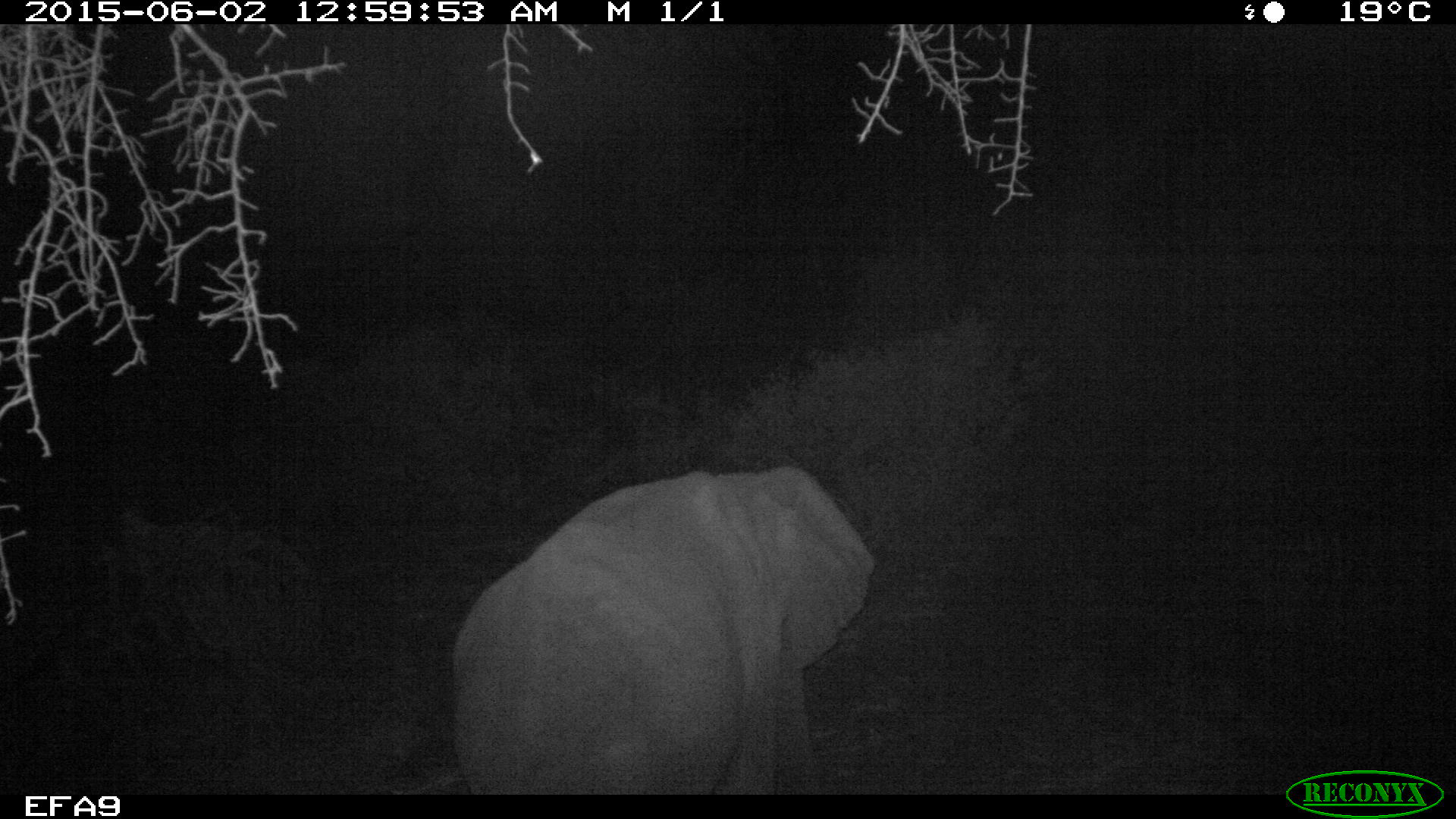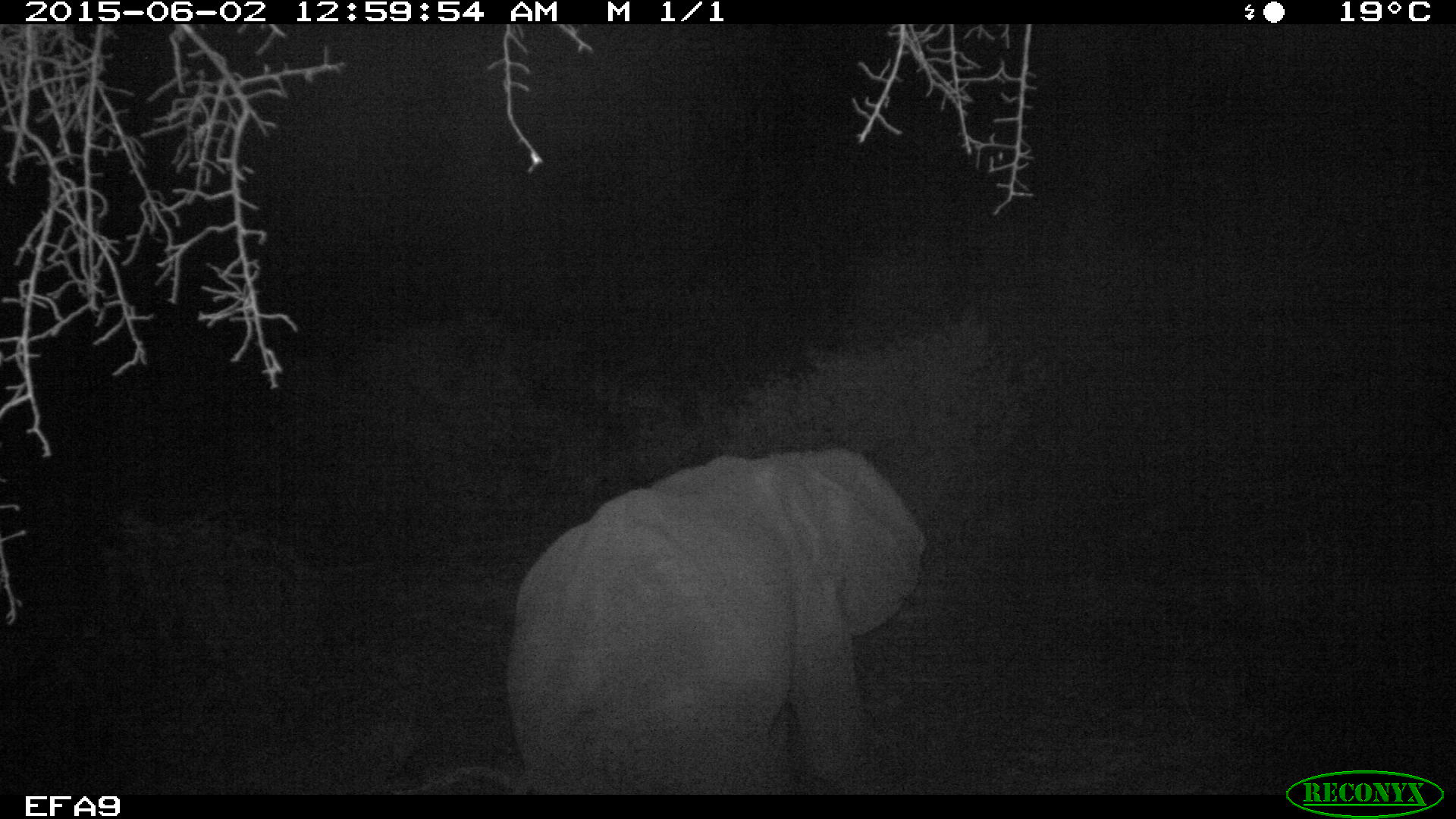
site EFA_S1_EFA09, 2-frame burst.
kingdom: Animalia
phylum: Chordata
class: Mammalia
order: Proboscidea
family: Elephantidae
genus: Loxodonta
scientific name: Loxodonta africana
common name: african bush elephant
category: elephant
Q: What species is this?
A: Elephant (african bush elephant) (Loxodonta africana).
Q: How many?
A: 1.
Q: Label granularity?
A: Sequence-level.